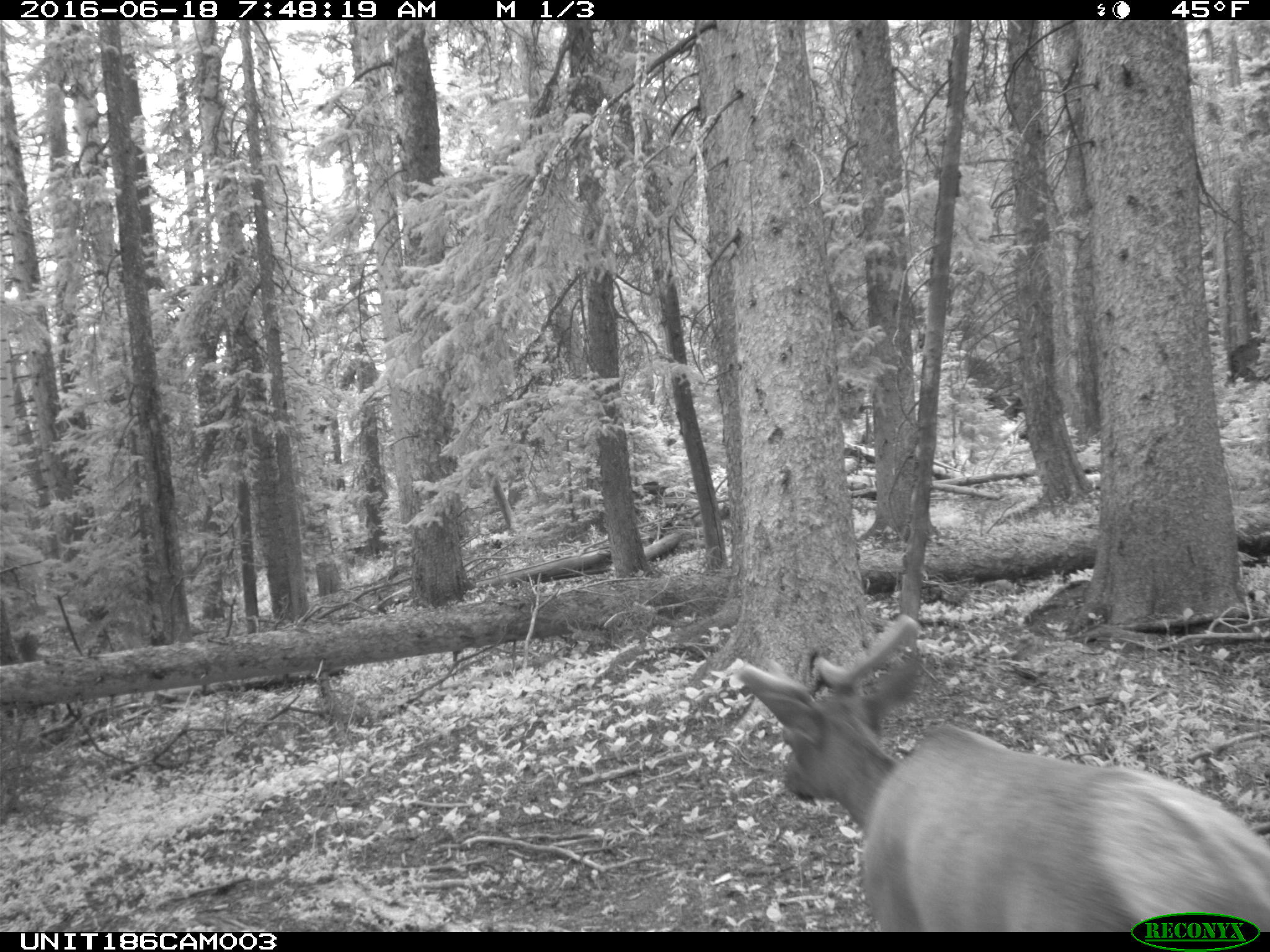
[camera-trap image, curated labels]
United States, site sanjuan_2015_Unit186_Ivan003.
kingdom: Animalia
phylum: Chordata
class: Mammalia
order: Artiodactyla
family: Cervidae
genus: Cervus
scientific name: Cervus elaphus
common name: red deer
Cervus elaphus (red deer).